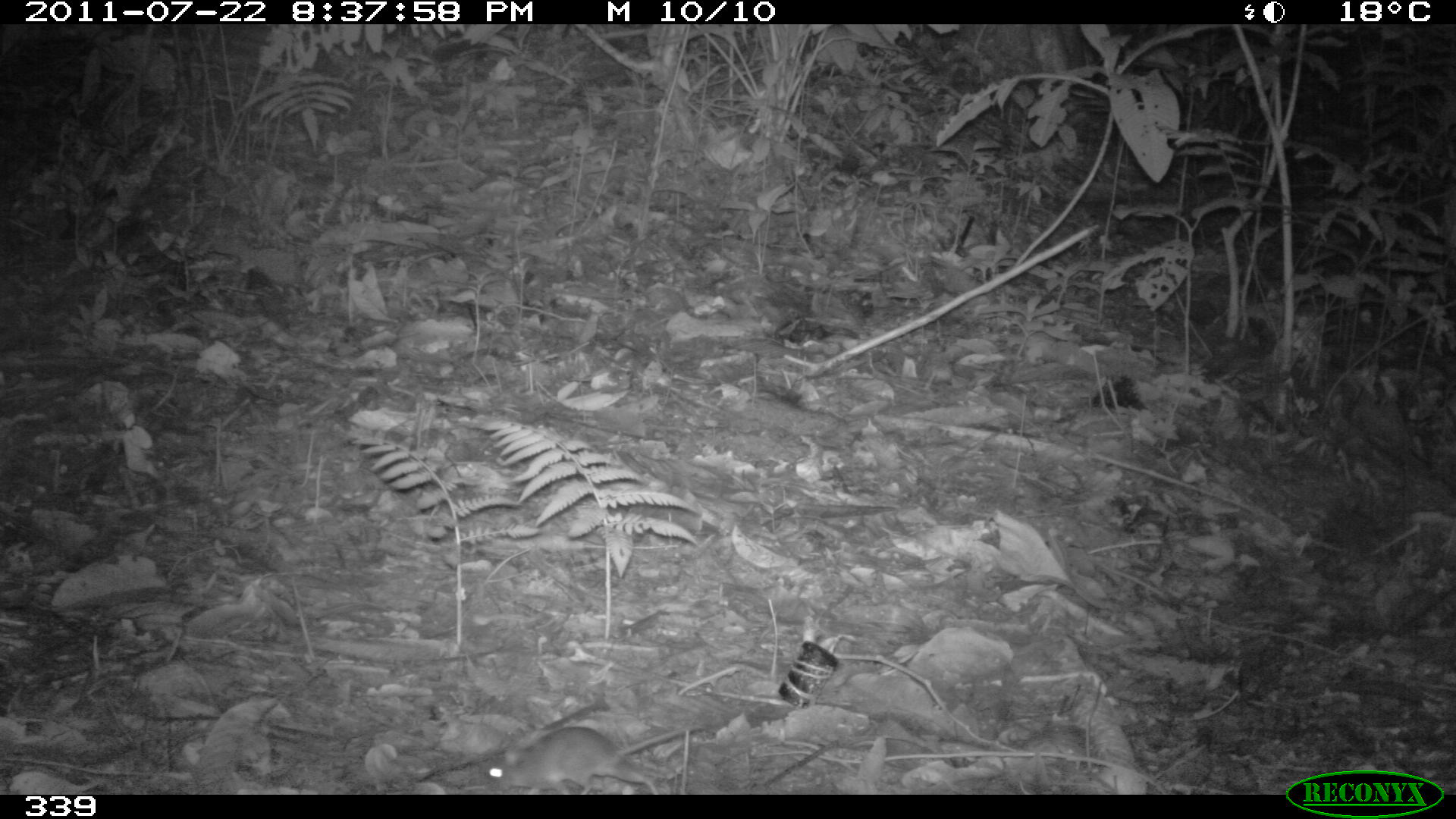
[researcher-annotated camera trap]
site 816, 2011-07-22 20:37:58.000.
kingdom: Animalia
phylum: Chordata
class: Mammalia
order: Rodentia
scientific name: Rodentia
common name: rodents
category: unknown rodent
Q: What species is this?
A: Unknown rodent (rodents) (Rodentia).